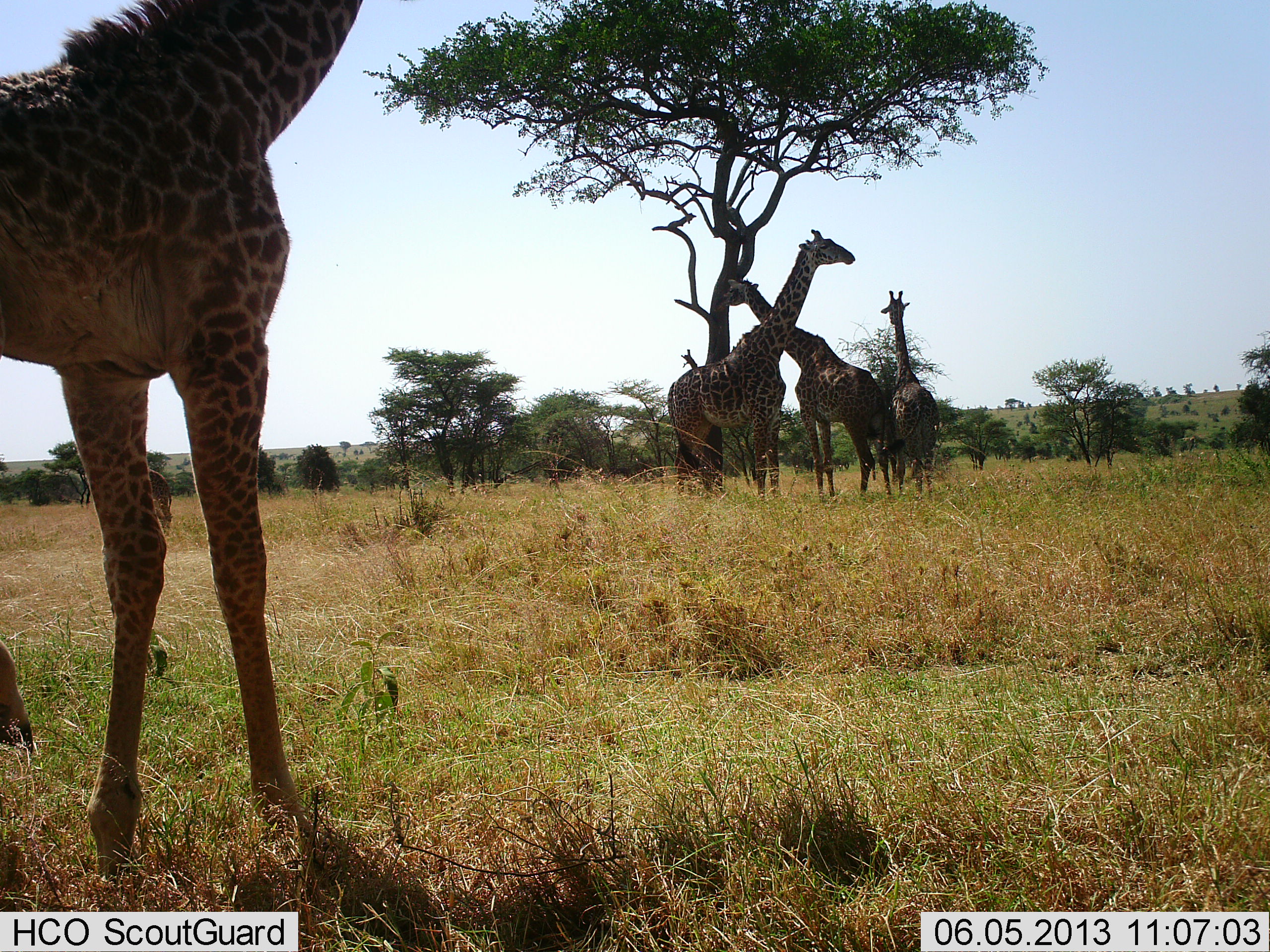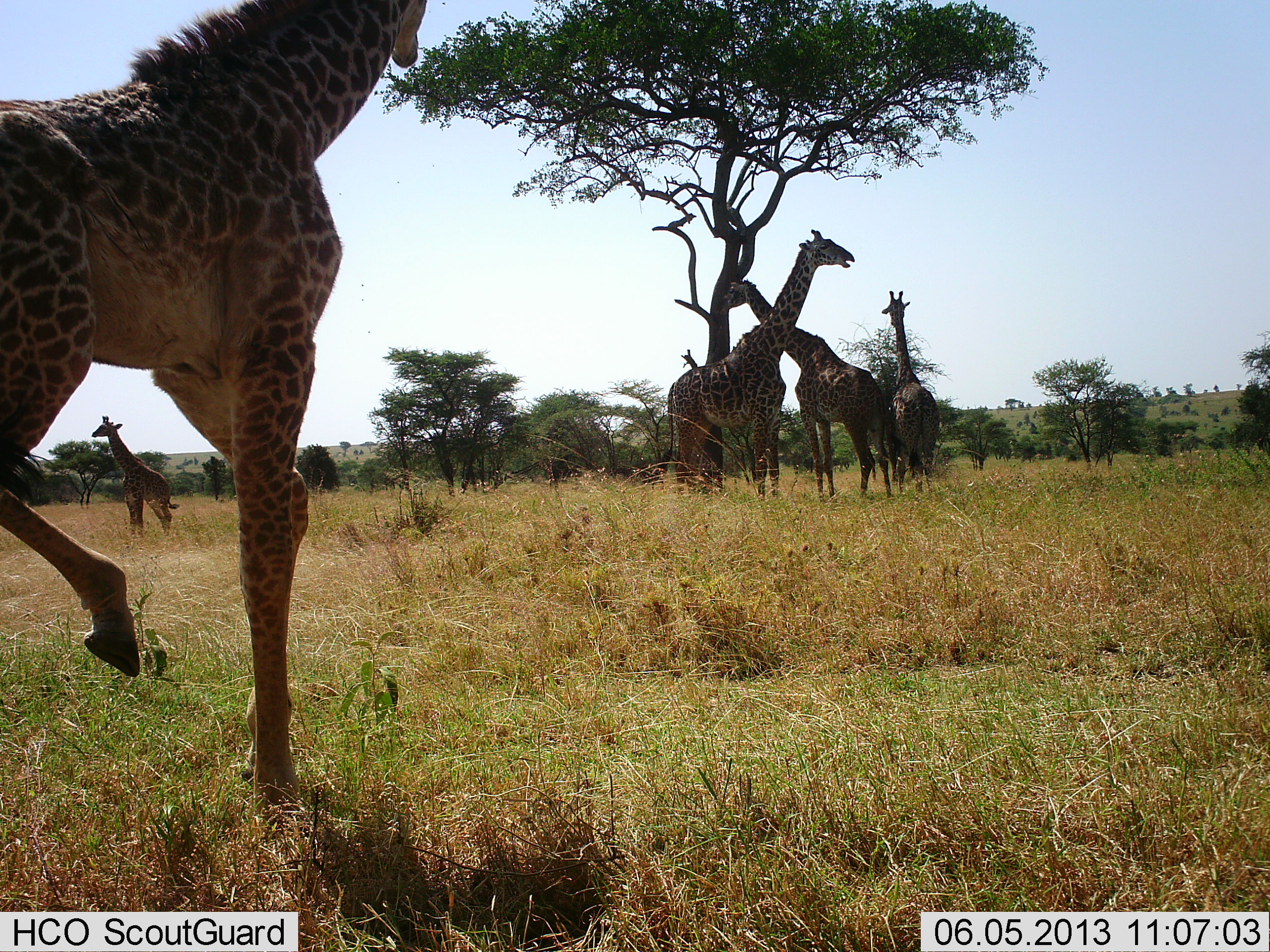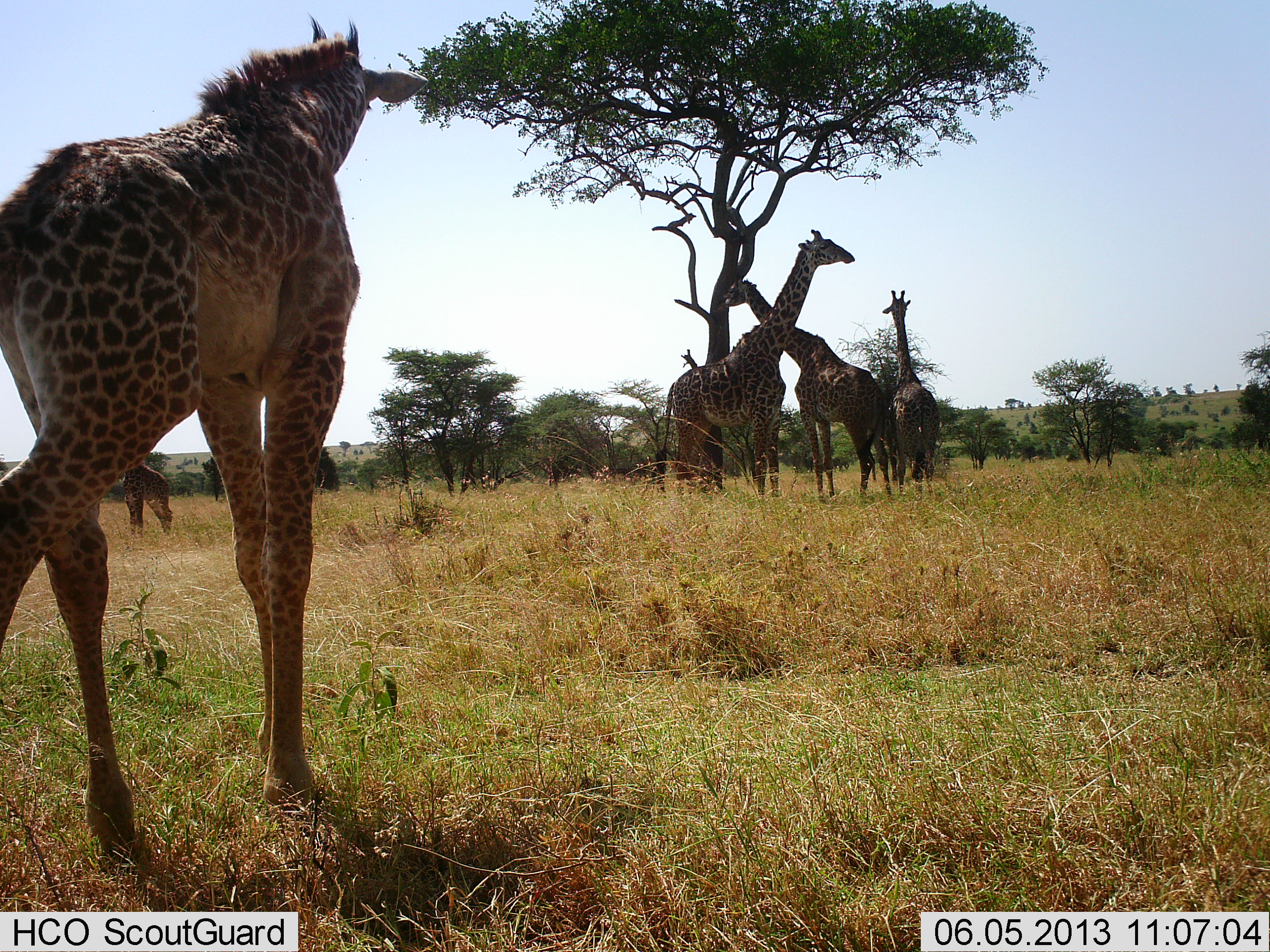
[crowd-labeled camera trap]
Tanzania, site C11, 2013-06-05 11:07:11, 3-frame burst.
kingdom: Animalia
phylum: Chordata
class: Mammalia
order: Artiodactyla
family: Giraffidae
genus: Giraffa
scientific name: Giraffa camelopardalis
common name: giraffe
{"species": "giraffe (Giraffa camelopardalis)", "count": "5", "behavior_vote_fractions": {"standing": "100%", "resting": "0%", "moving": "50%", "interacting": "10%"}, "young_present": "20%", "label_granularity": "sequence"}